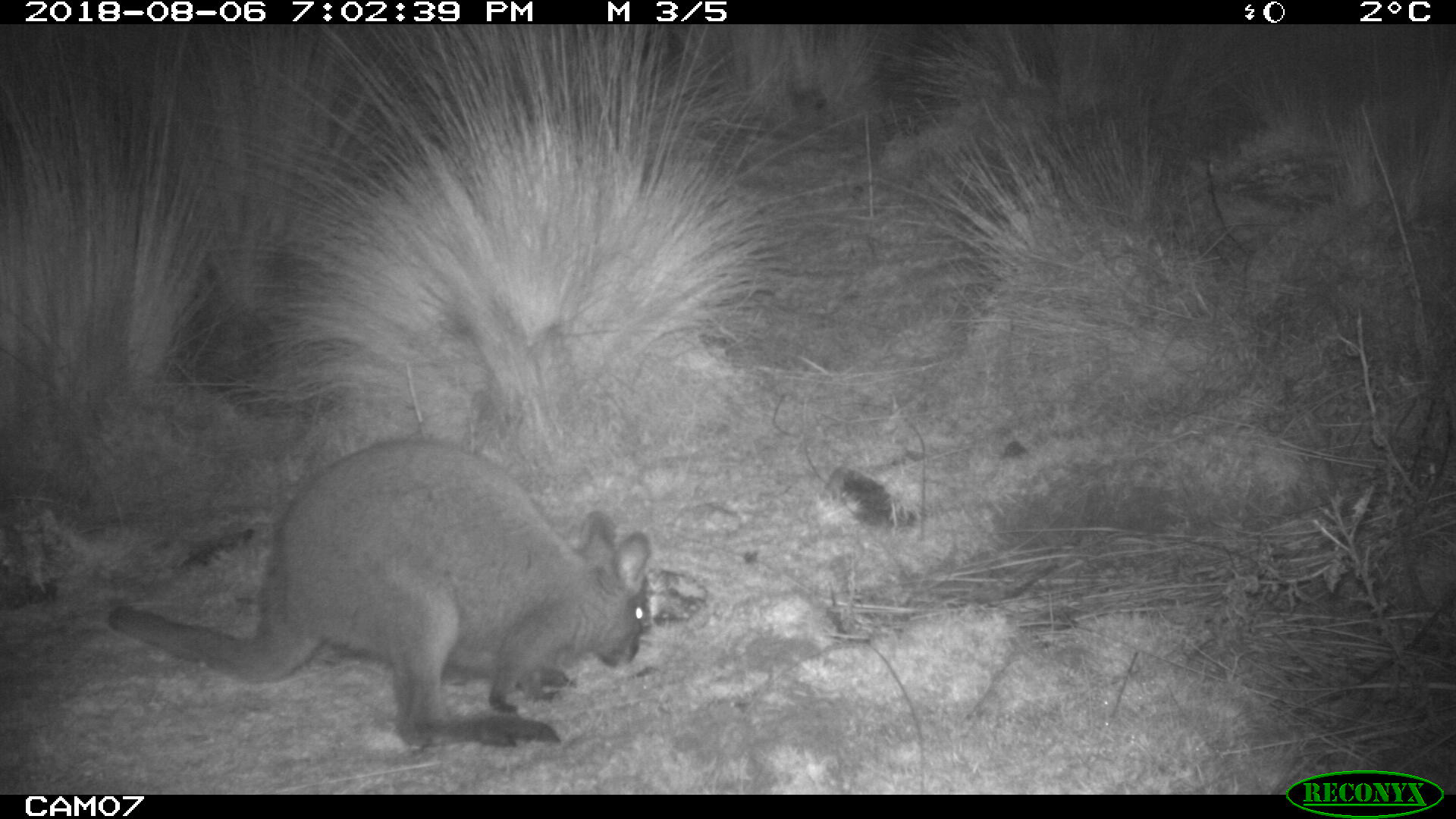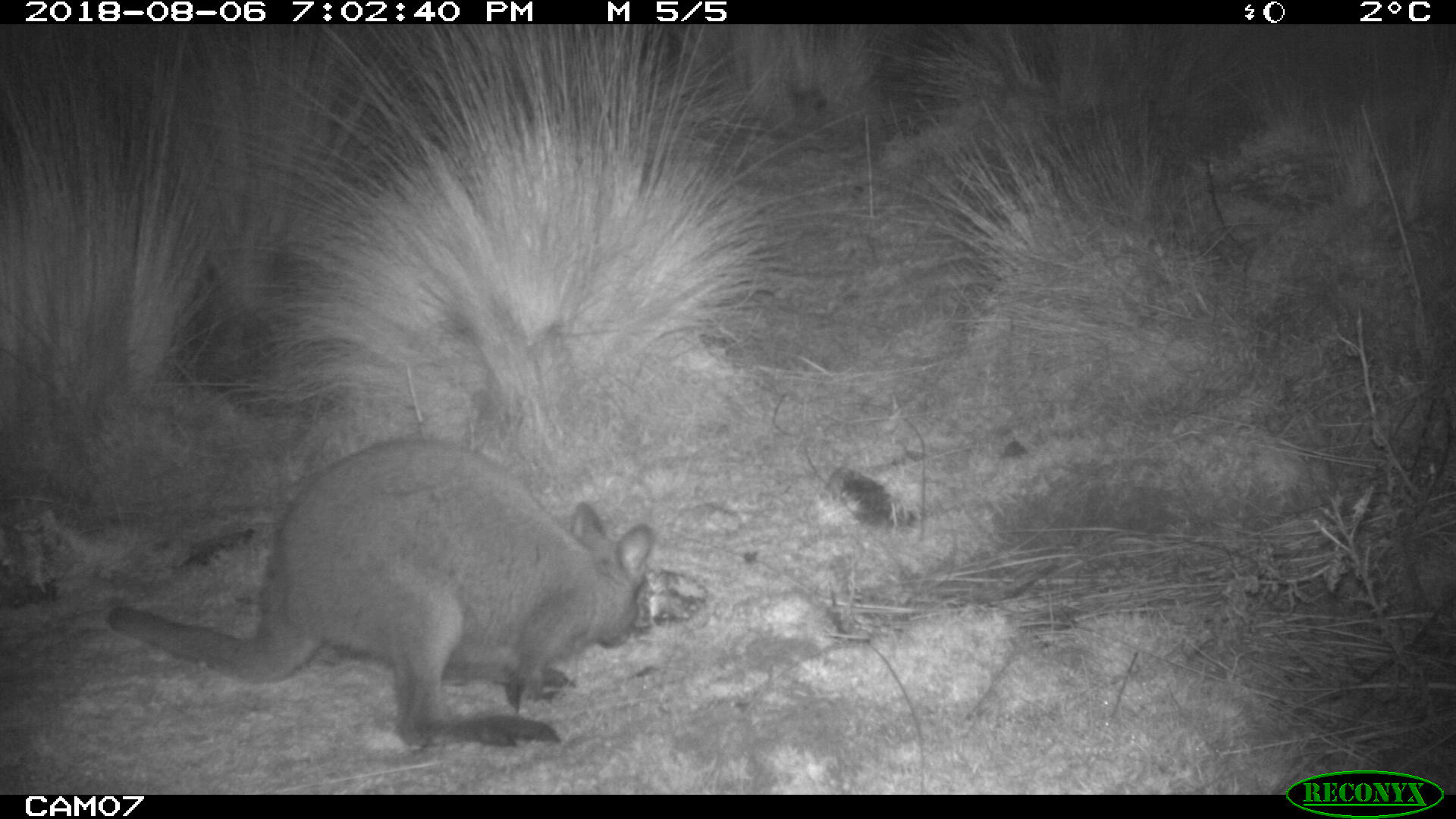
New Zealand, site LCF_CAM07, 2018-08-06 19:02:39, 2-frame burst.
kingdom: Animalia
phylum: Chordata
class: Mammalia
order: Diprotodontia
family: Macropodidae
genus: Notamacropus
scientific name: Notamacropus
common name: wallaby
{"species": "wallaby (Notamacropus)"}